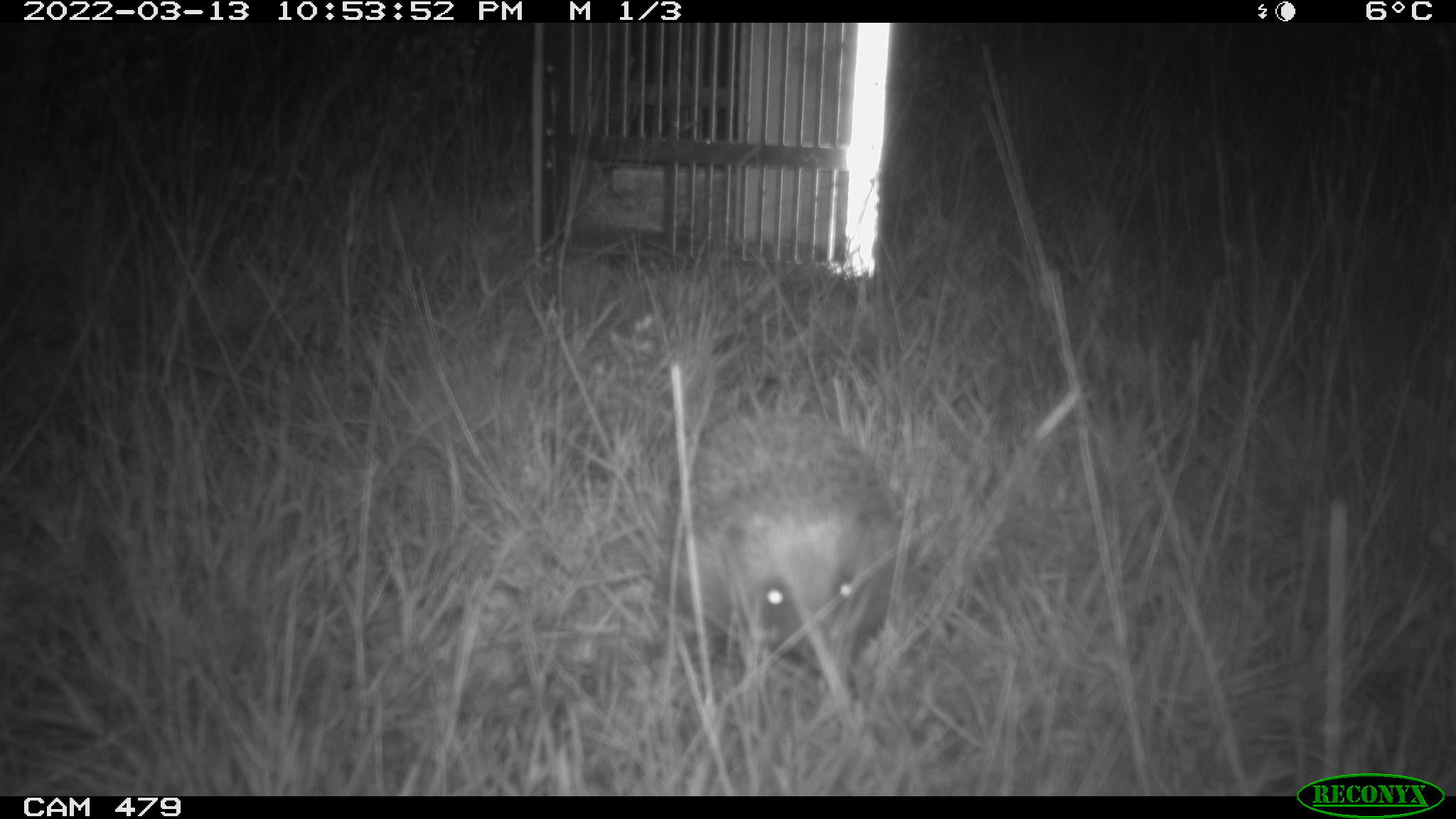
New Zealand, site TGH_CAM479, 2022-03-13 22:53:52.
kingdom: Animalia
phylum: Chordata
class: Mammalia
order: Eulipotyphla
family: Erinaceidae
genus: Erinaceus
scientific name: Erinaceus europaeus europaeus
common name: european hedgehog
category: hedgehog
Hedgehog (european hedgehog) (Erinaceus europaeus europaeus).